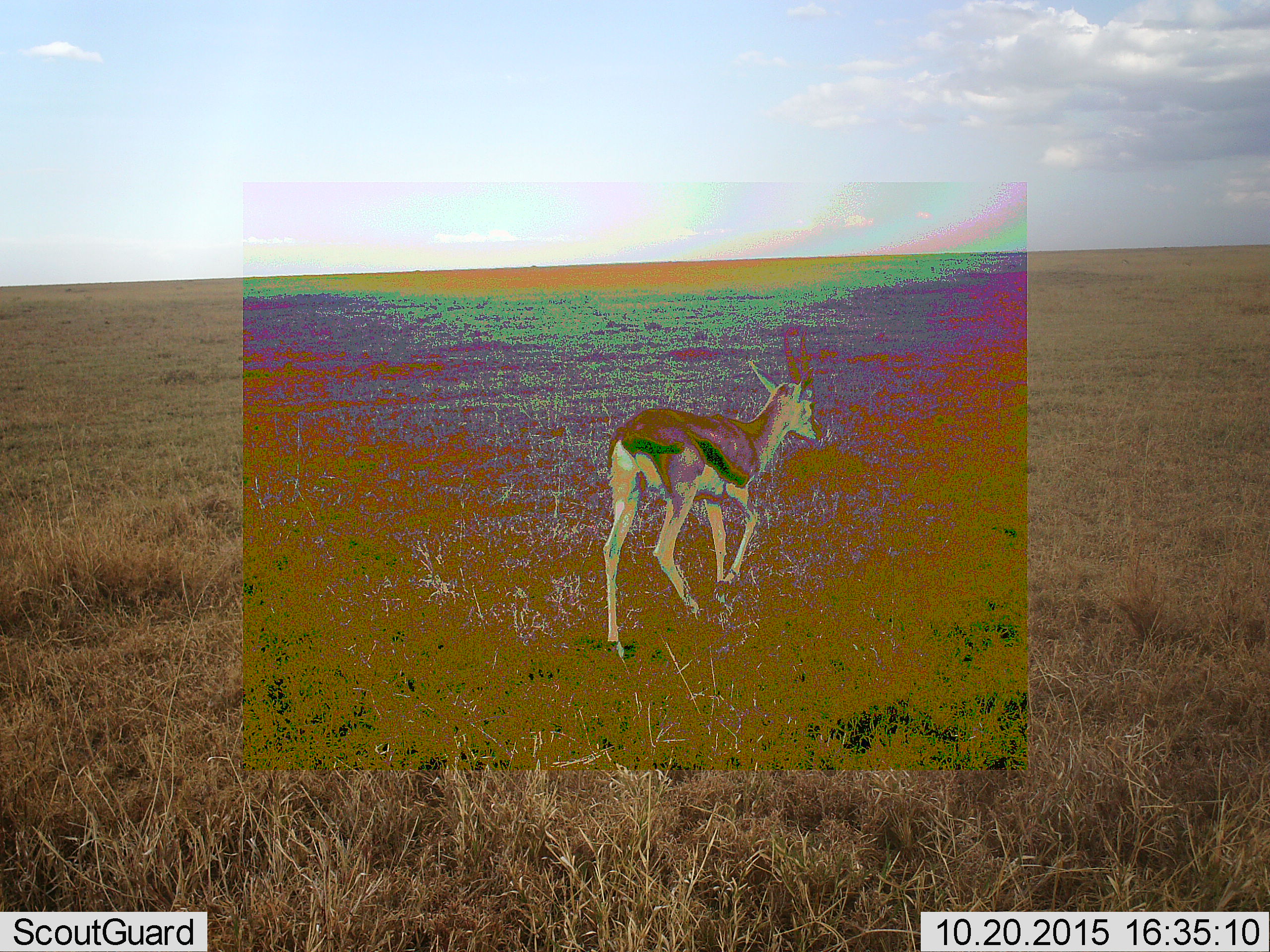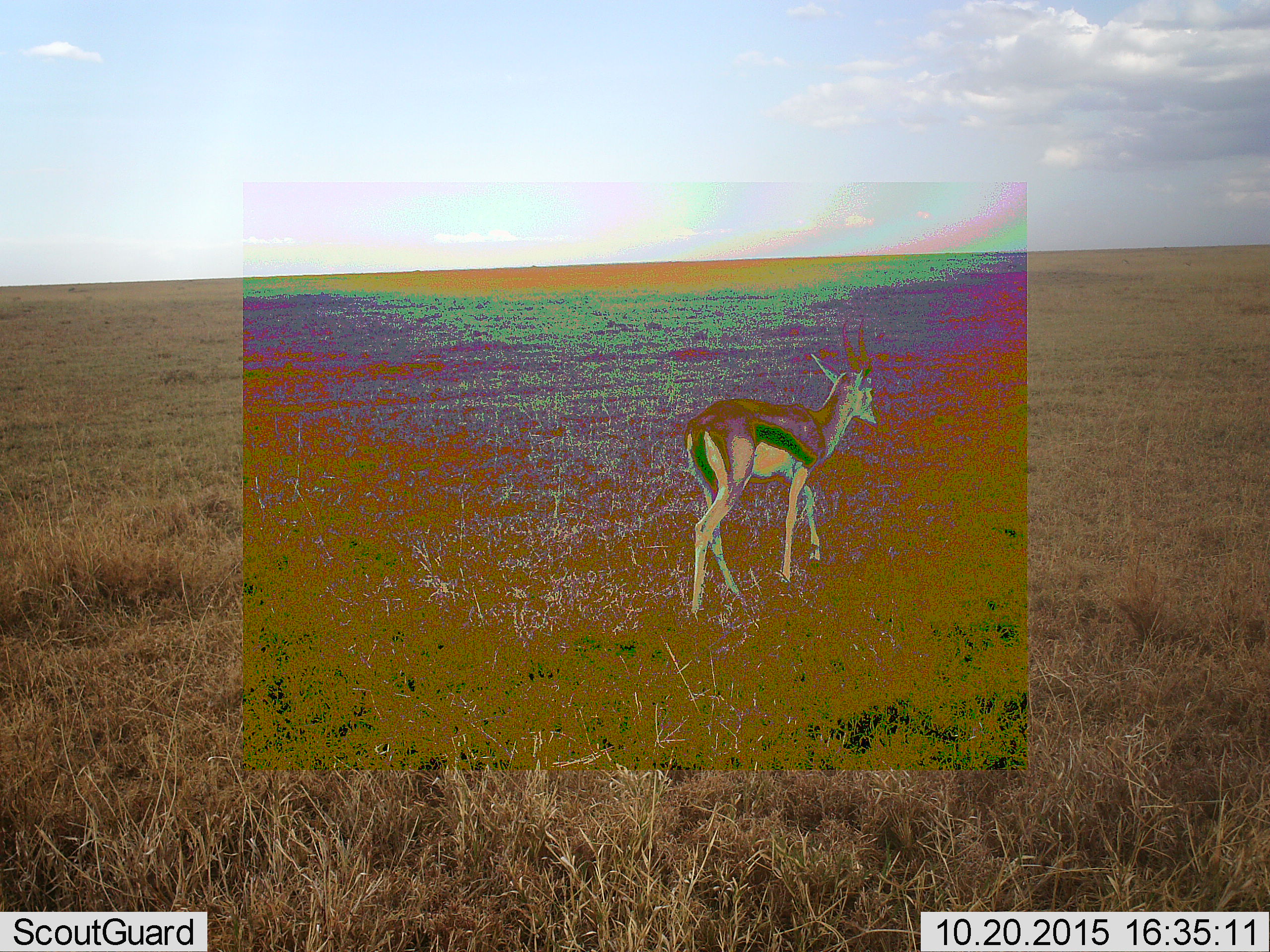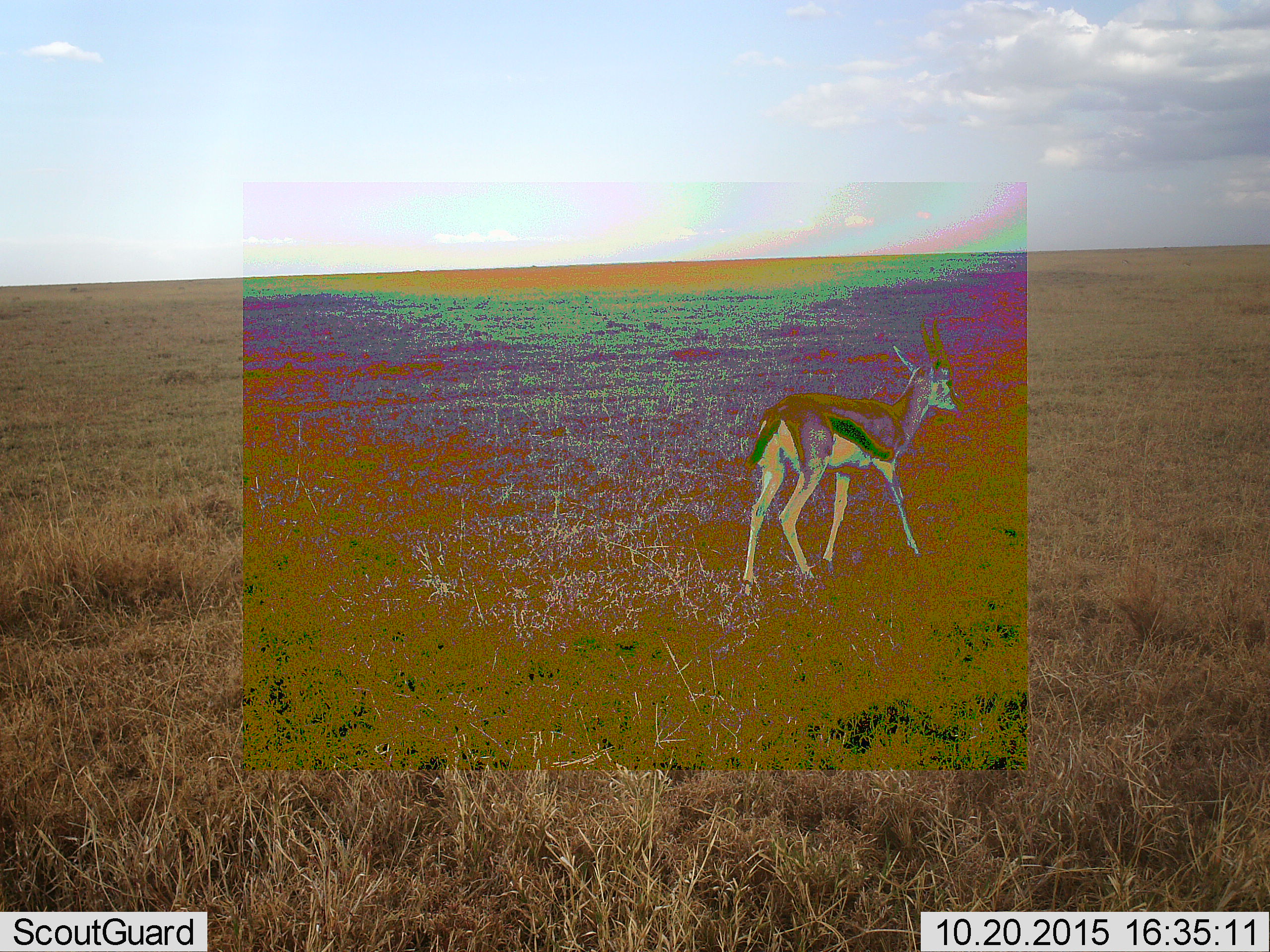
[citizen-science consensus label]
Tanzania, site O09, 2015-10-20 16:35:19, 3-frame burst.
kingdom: Animalia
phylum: Chordata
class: Mammalia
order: Artiodactyla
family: Bovidae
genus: Eudorcas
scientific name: Eudorcas thomsonii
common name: thomson's gazelle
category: gazellethomsons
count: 1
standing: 17%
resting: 0%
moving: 83%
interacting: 0%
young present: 0%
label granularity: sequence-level